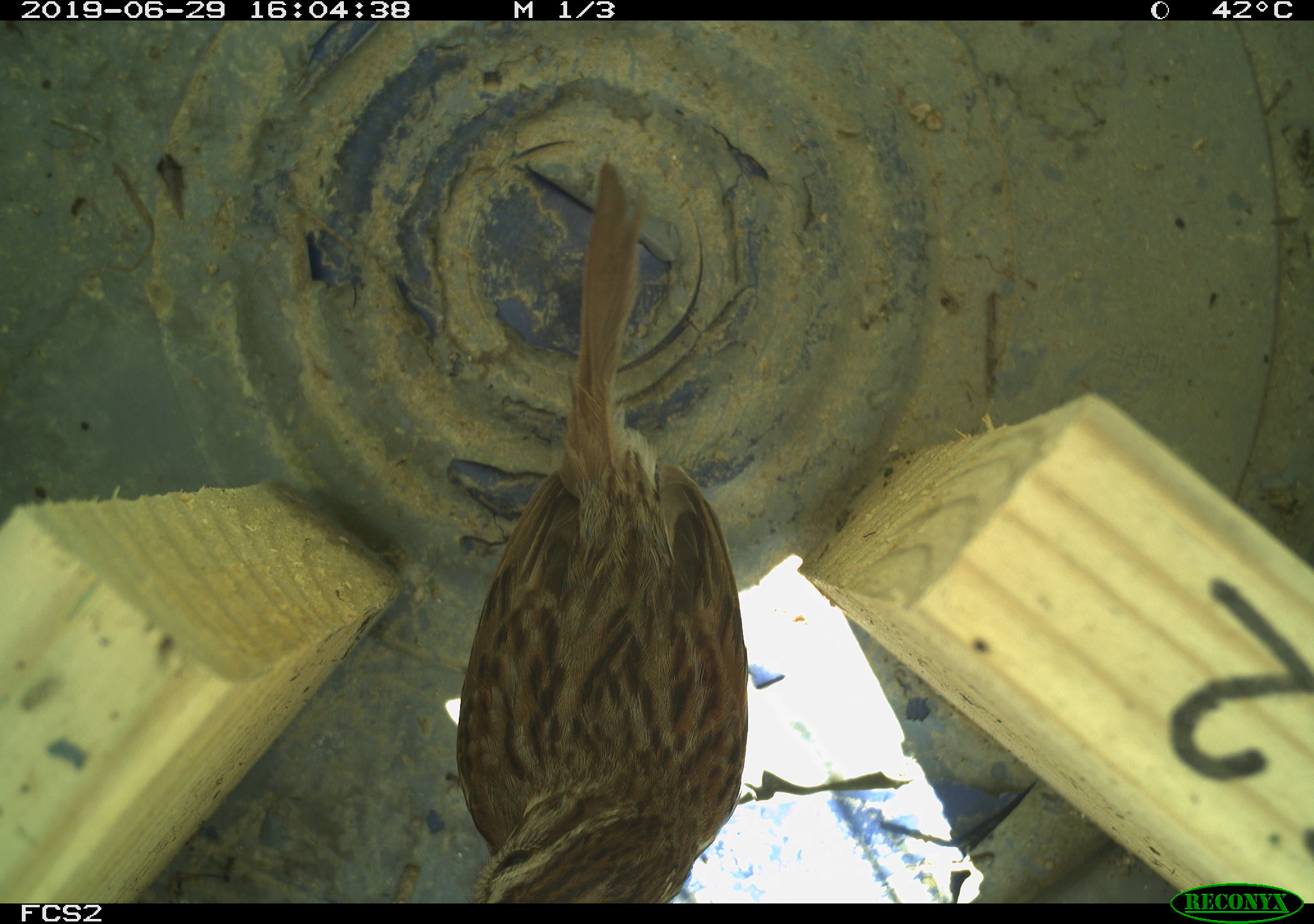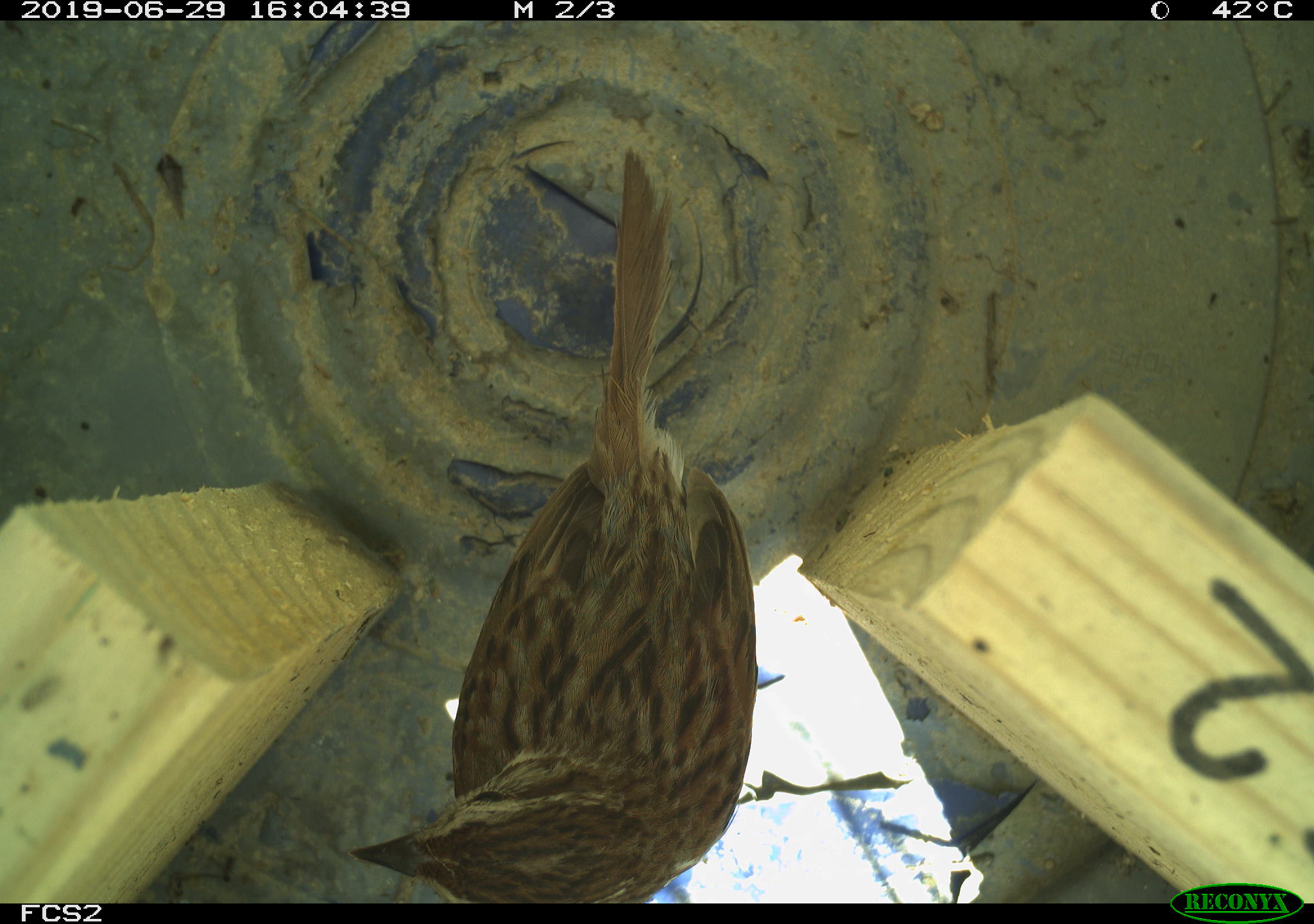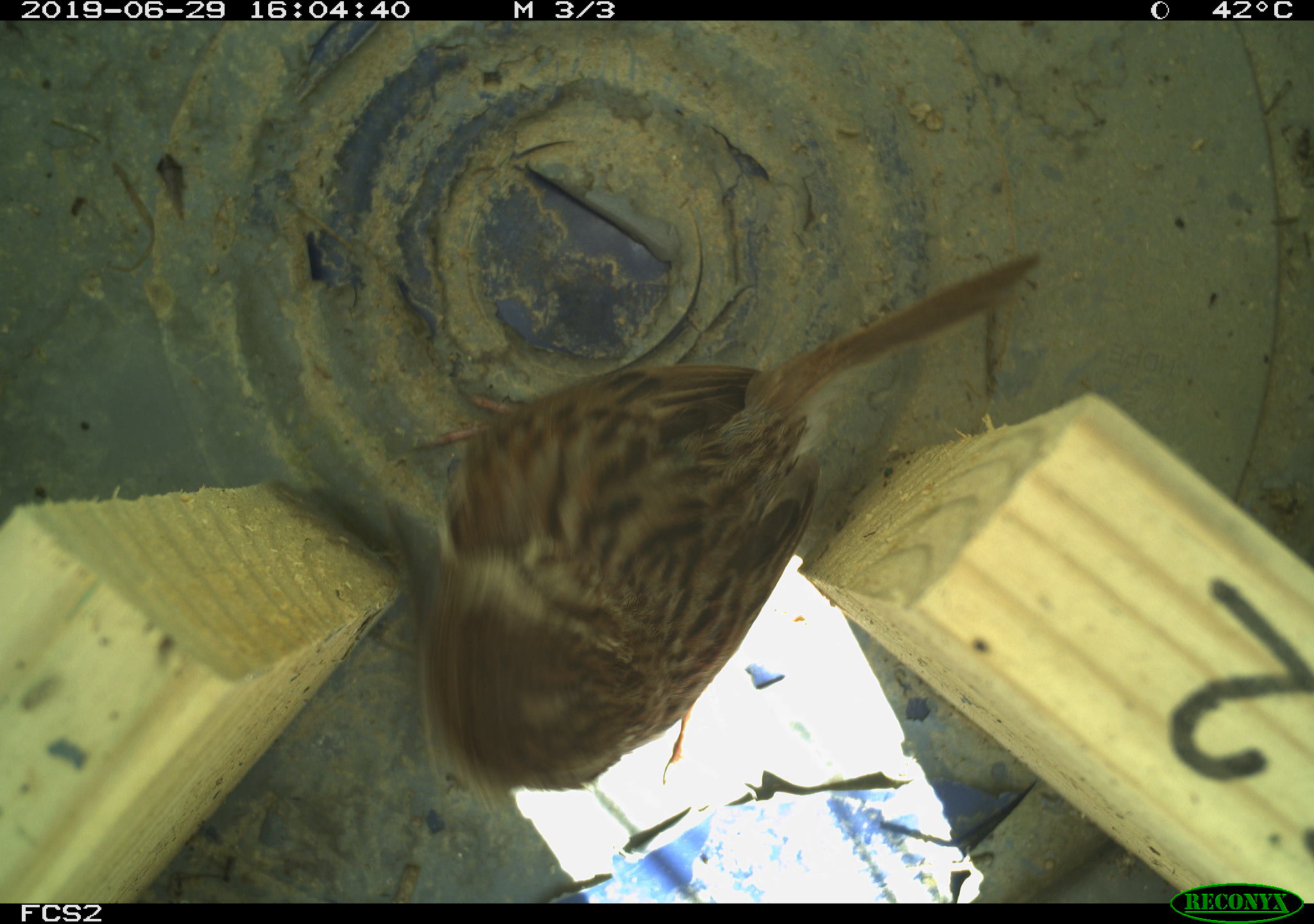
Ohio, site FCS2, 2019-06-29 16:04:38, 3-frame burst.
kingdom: Animalia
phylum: Chordata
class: Aves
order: Passeriformes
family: Passerellidae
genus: Melospiza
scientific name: Melospiza melodia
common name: song sparrow